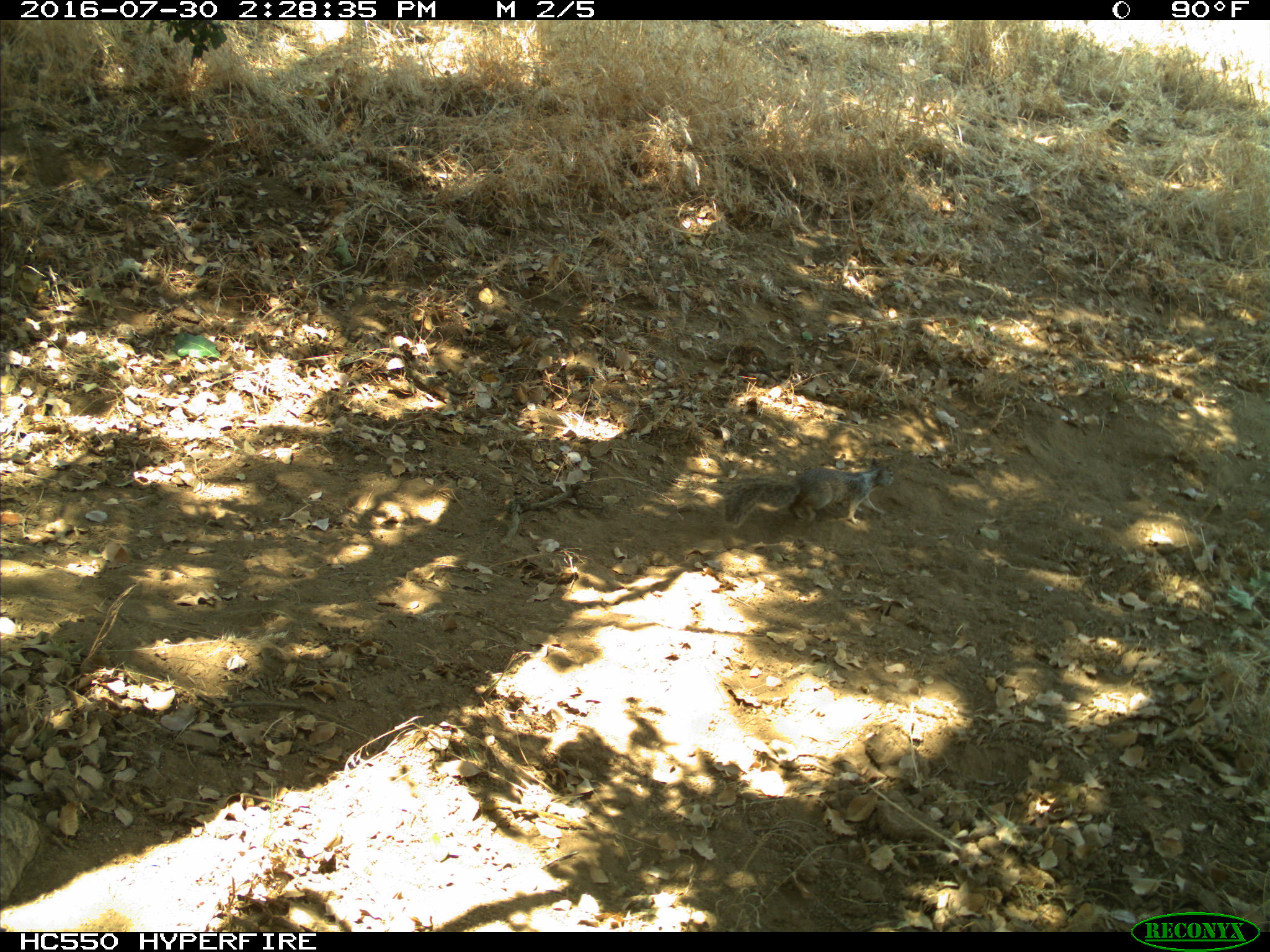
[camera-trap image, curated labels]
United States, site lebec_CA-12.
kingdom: Animalia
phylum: Chordata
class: Mammalia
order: Rodentia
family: Sciuridae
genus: Otospermophilus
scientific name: Otospermophilus beecheyi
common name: california ground squirrel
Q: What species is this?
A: Otospermophilus beecheyi (california ground squirrel).